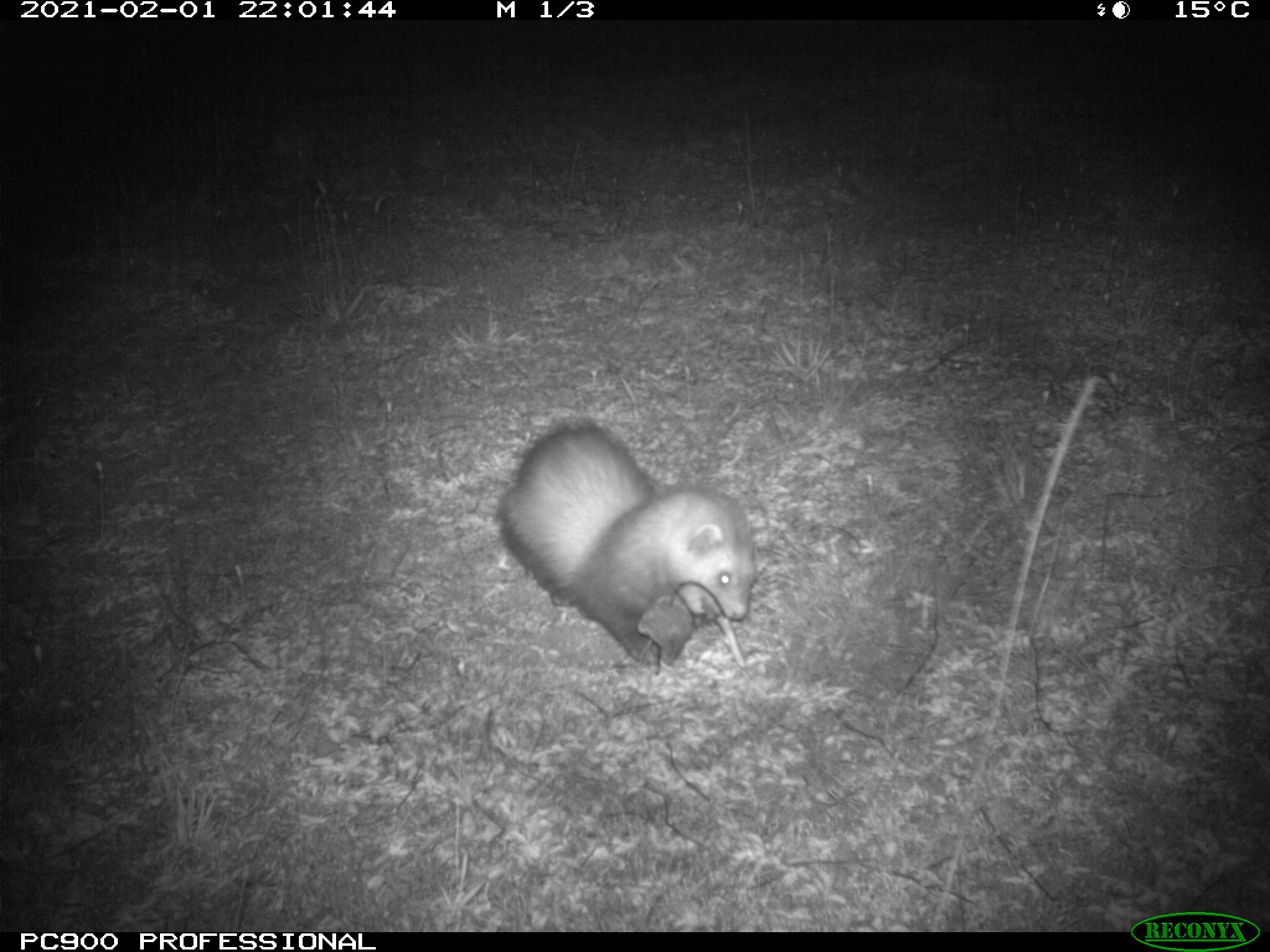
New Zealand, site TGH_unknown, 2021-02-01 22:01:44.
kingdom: Animalia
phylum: Chordata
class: Mammalia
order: Carnivora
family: Mustelidae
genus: Mustela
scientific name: Mustela furo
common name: ferret